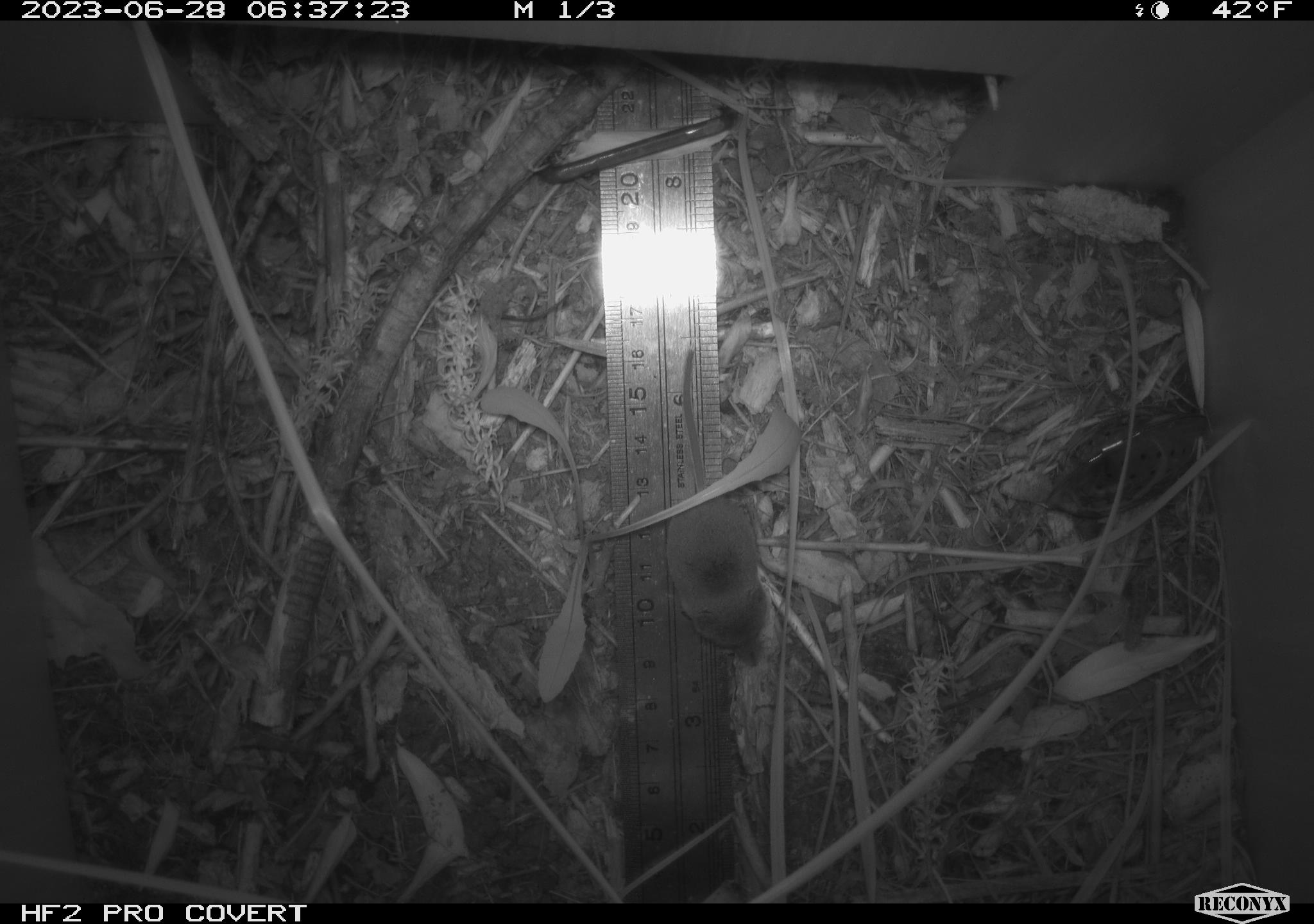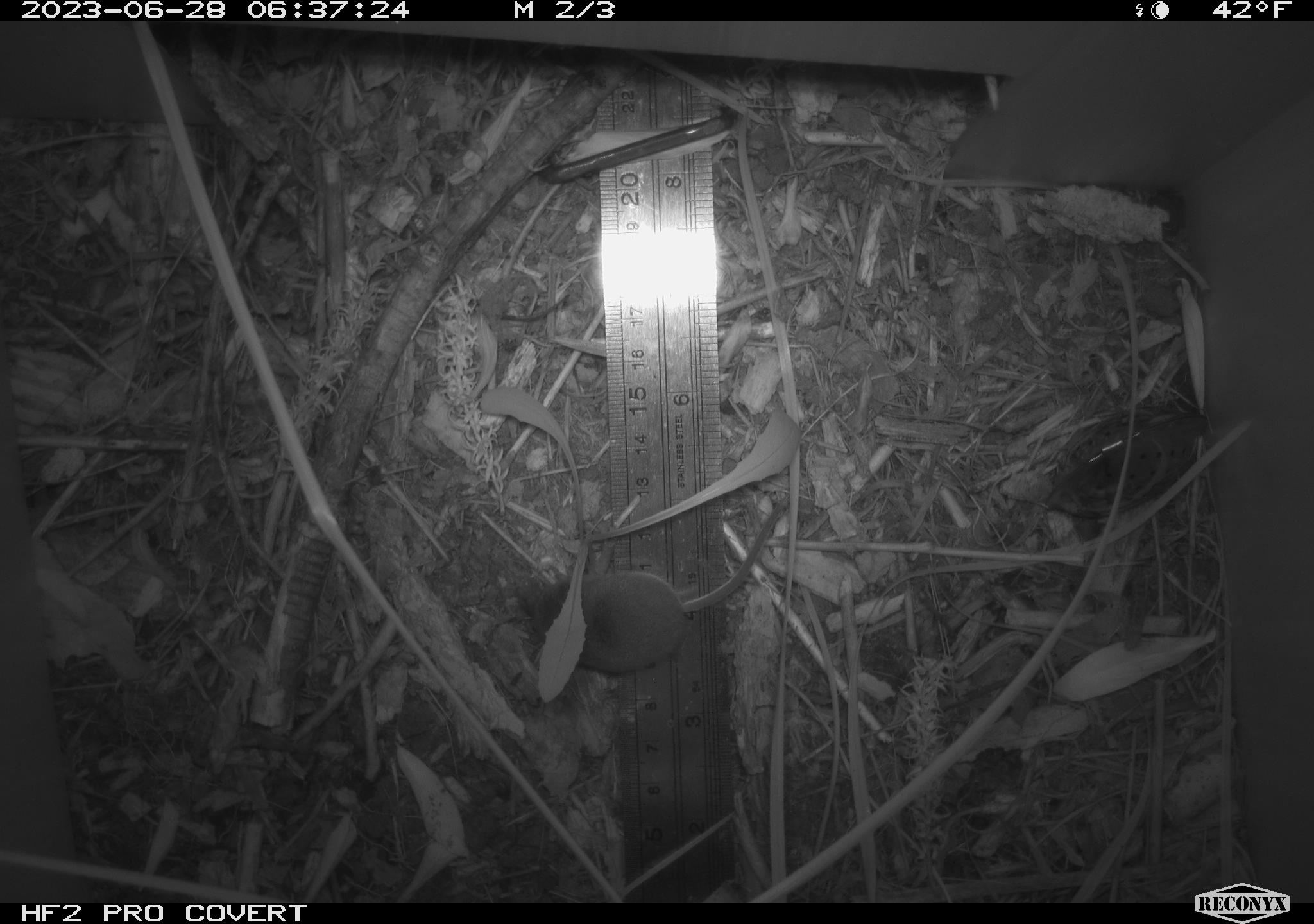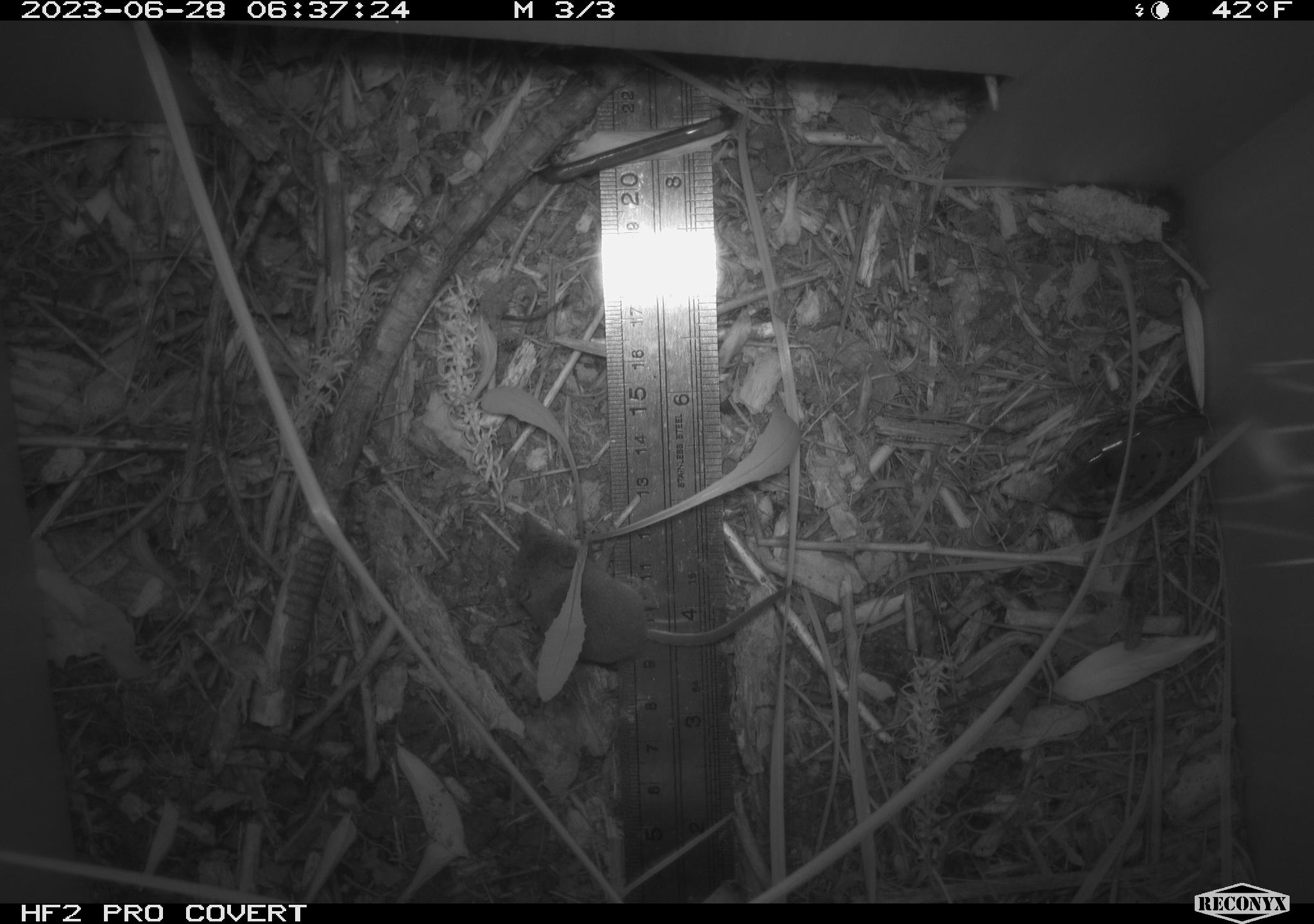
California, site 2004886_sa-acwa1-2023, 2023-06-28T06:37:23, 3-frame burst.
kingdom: Animalia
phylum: Chordata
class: Mammalia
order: Eulipotyphla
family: Soricidae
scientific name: Soricidae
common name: shrews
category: soricidae family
Soricidae family (shrews) (Soricidae).